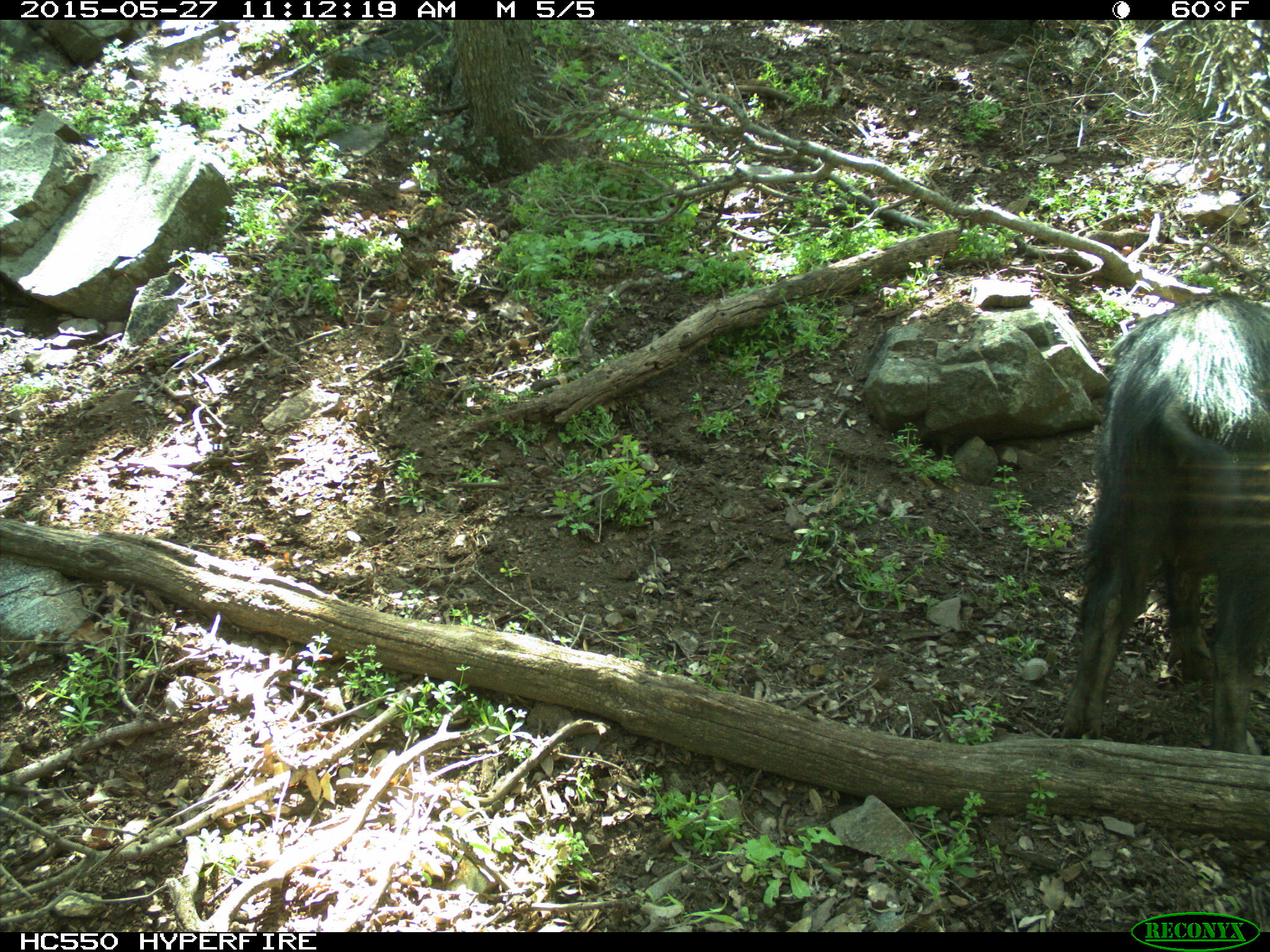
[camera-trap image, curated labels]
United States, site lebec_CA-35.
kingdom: Animalia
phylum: Chordata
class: Mammalia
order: Artiodactyla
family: Suidae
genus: Sus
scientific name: Sus scrofa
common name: wild boar